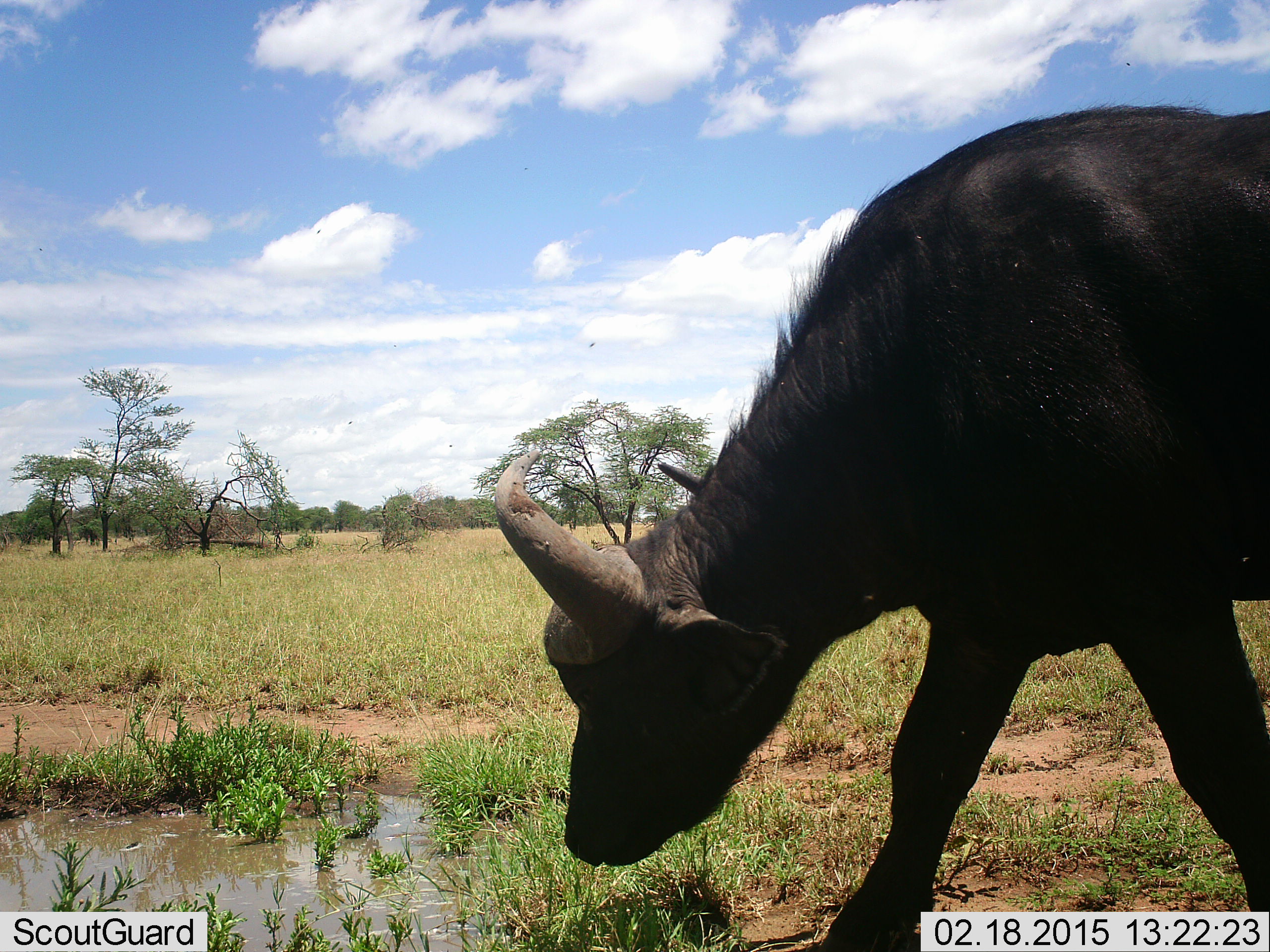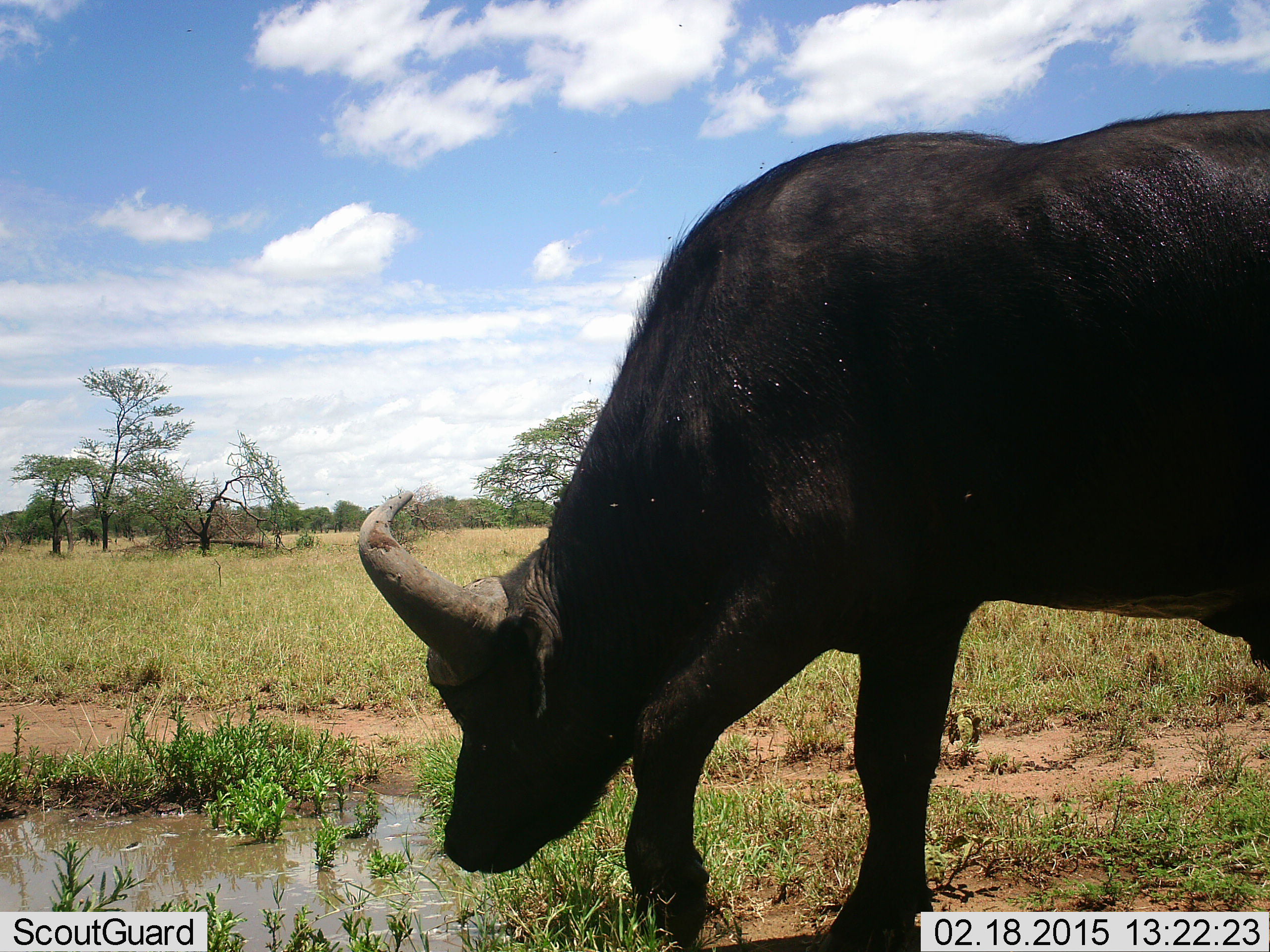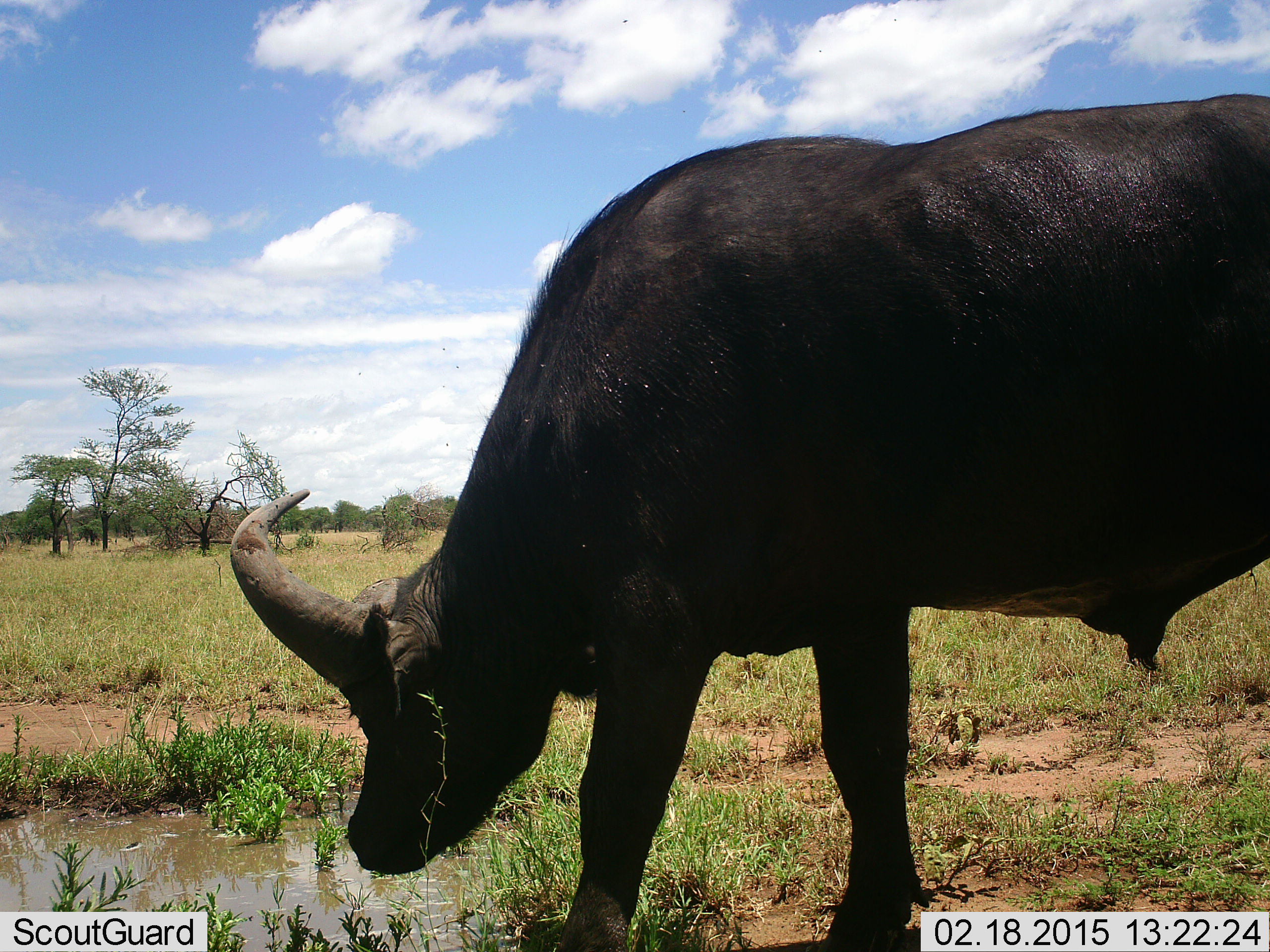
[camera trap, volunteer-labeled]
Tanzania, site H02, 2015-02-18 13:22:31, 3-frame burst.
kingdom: Animalia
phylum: Chordata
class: Mammalia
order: Artiodactyla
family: Bovidae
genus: Syncerus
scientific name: Syncerus caffer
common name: cape buffalo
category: buffalo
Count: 1.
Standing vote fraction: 0%.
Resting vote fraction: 0%.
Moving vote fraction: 55%.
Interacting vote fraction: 0%.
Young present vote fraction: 0%.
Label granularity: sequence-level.